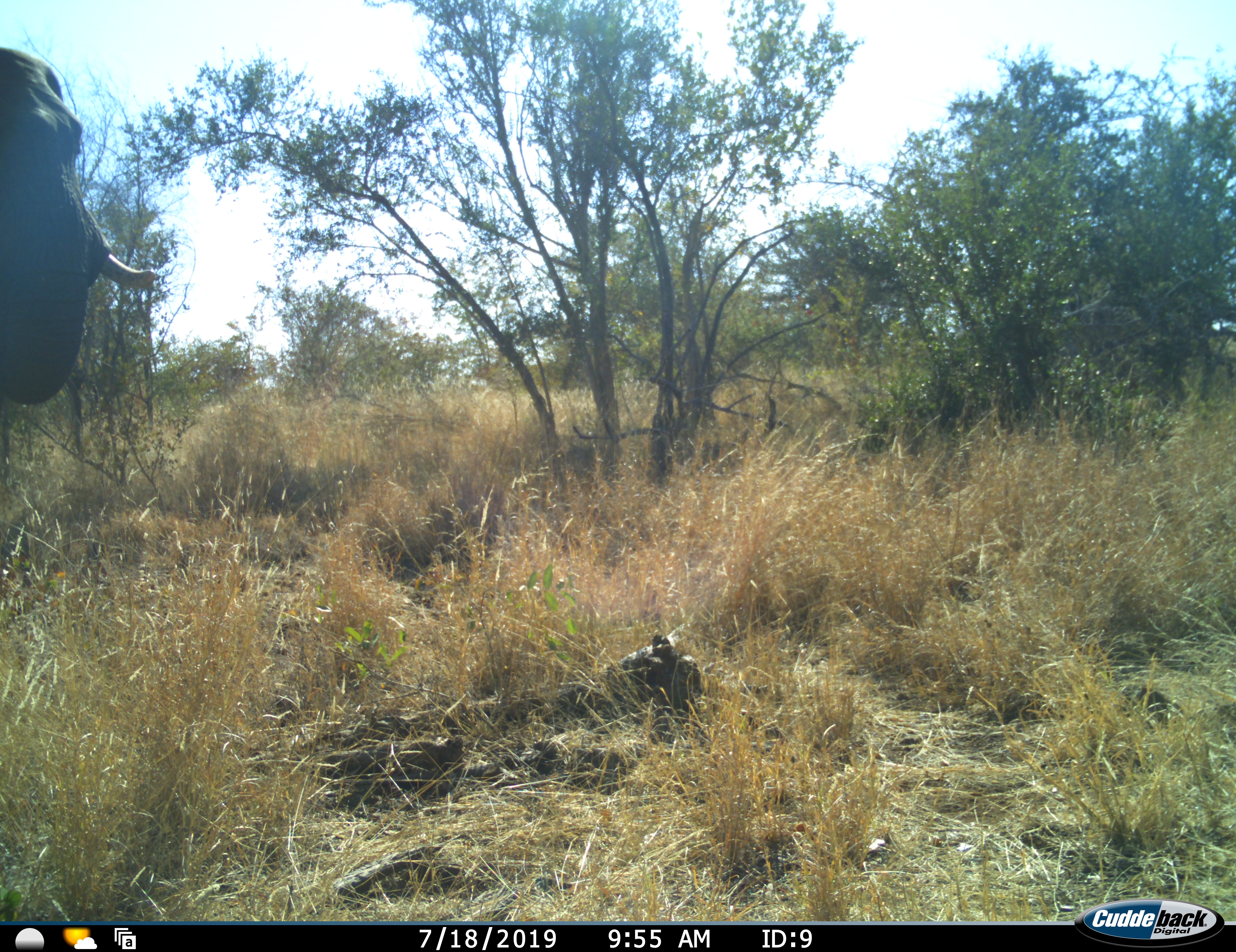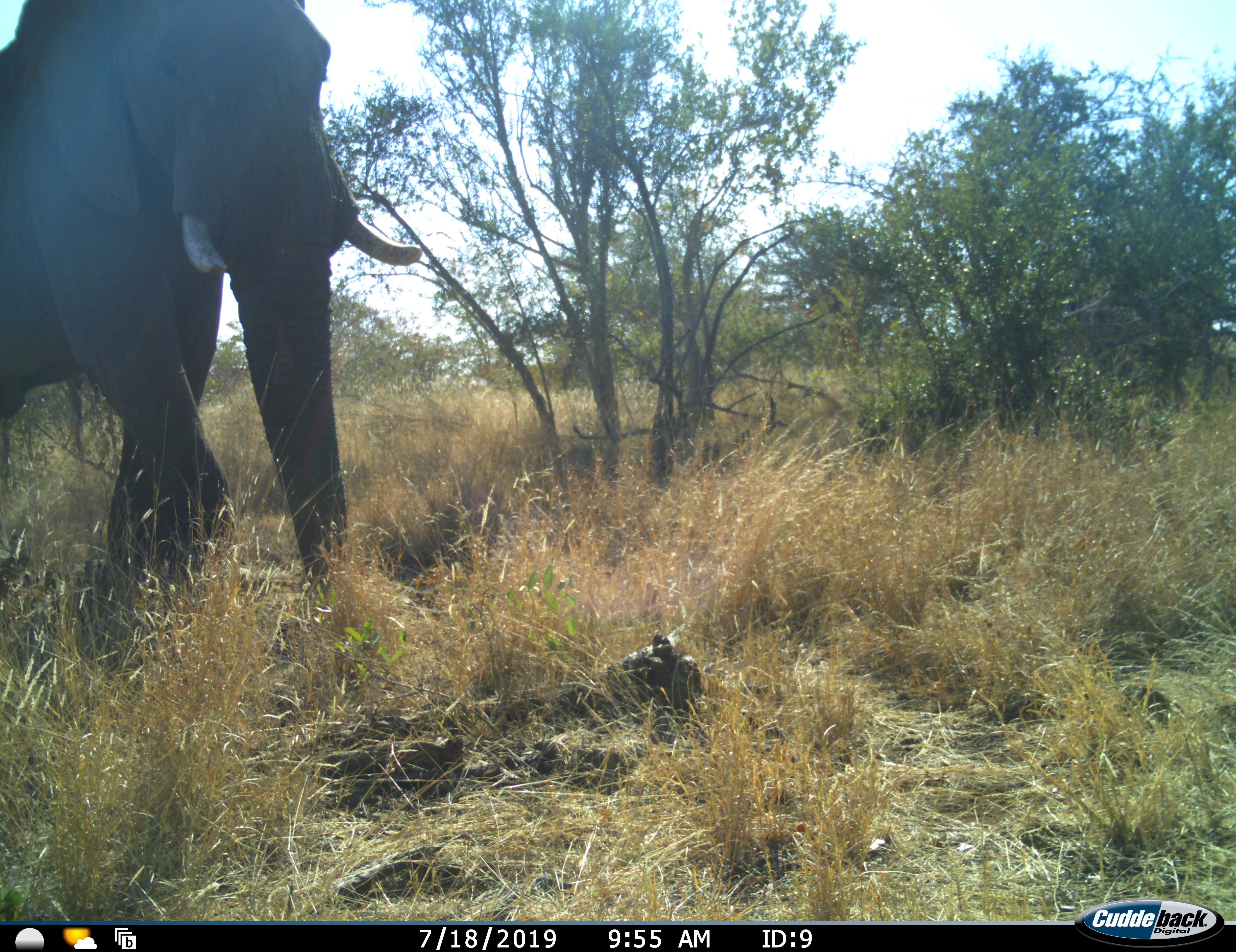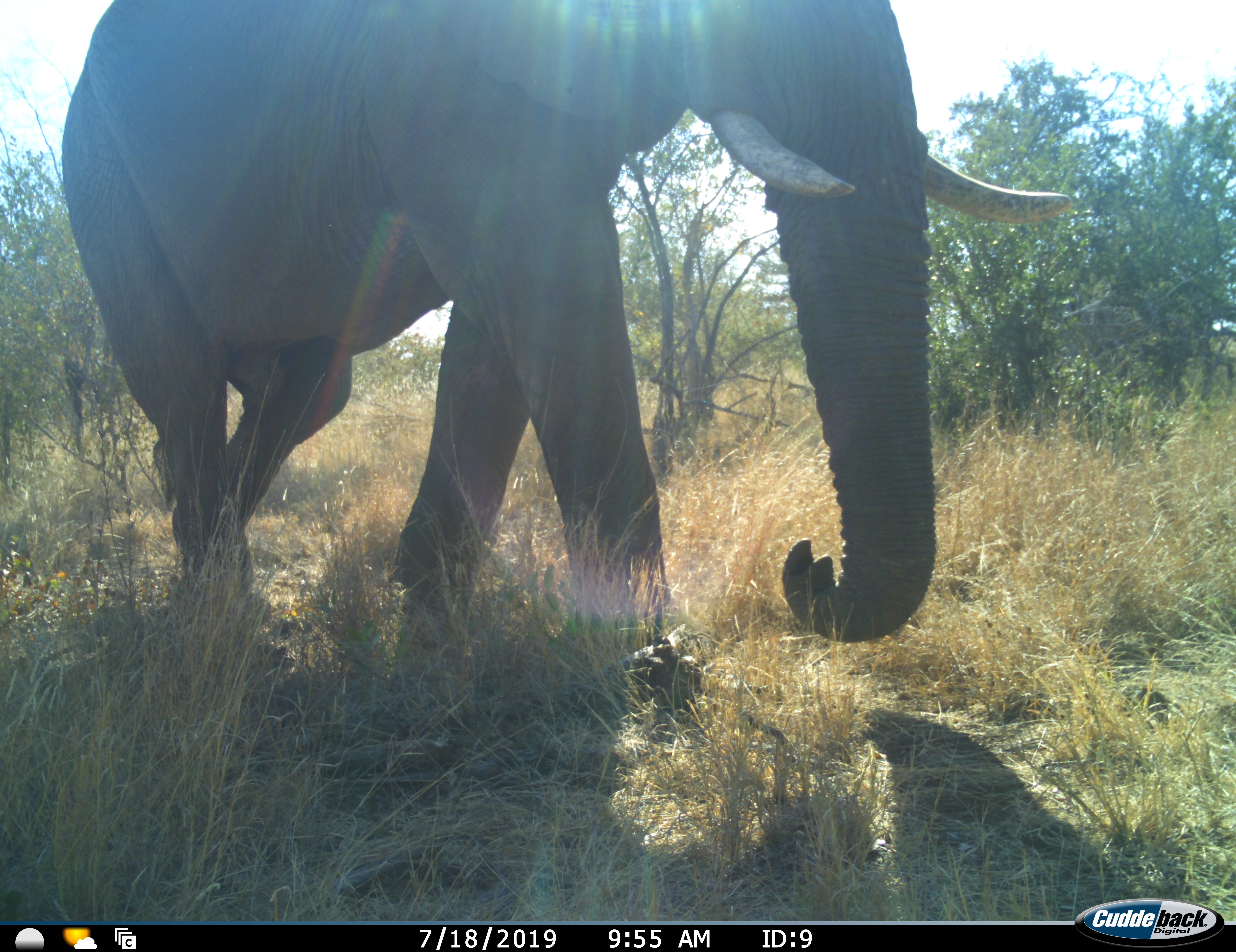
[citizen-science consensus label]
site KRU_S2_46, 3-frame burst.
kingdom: Animalia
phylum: Chordata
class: Mammalia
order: Proboscidea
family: Elephantidae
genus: Loxodonta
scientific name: Loxodonta africana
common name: african bush elephant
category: elephant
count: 1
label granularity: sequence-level